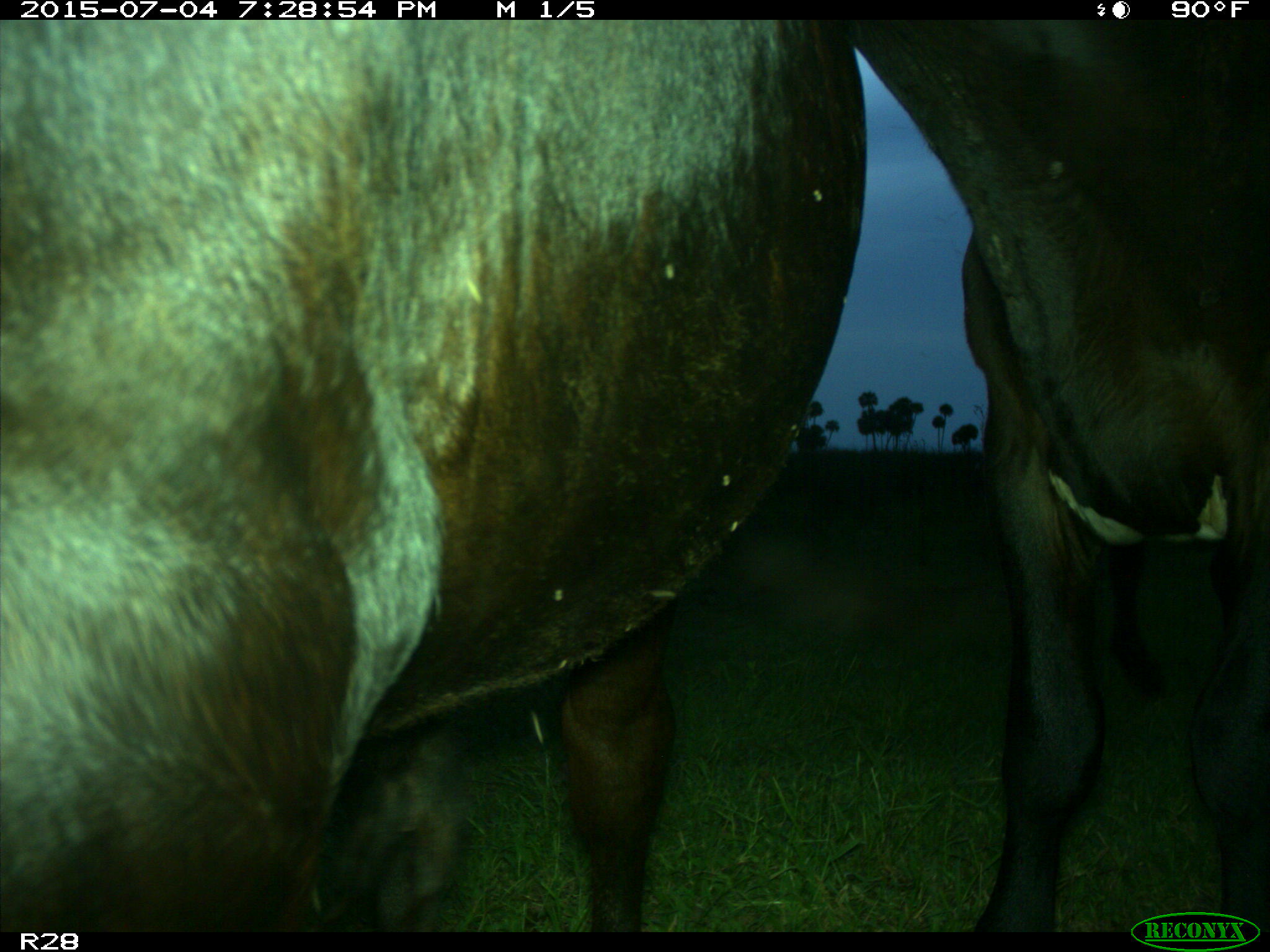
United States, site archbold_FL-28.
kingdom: Animalia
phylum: Chordata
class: Mammalia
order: Artiodactyla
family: Bovidae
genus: Bos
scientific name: Bos taurus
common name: domestic cow